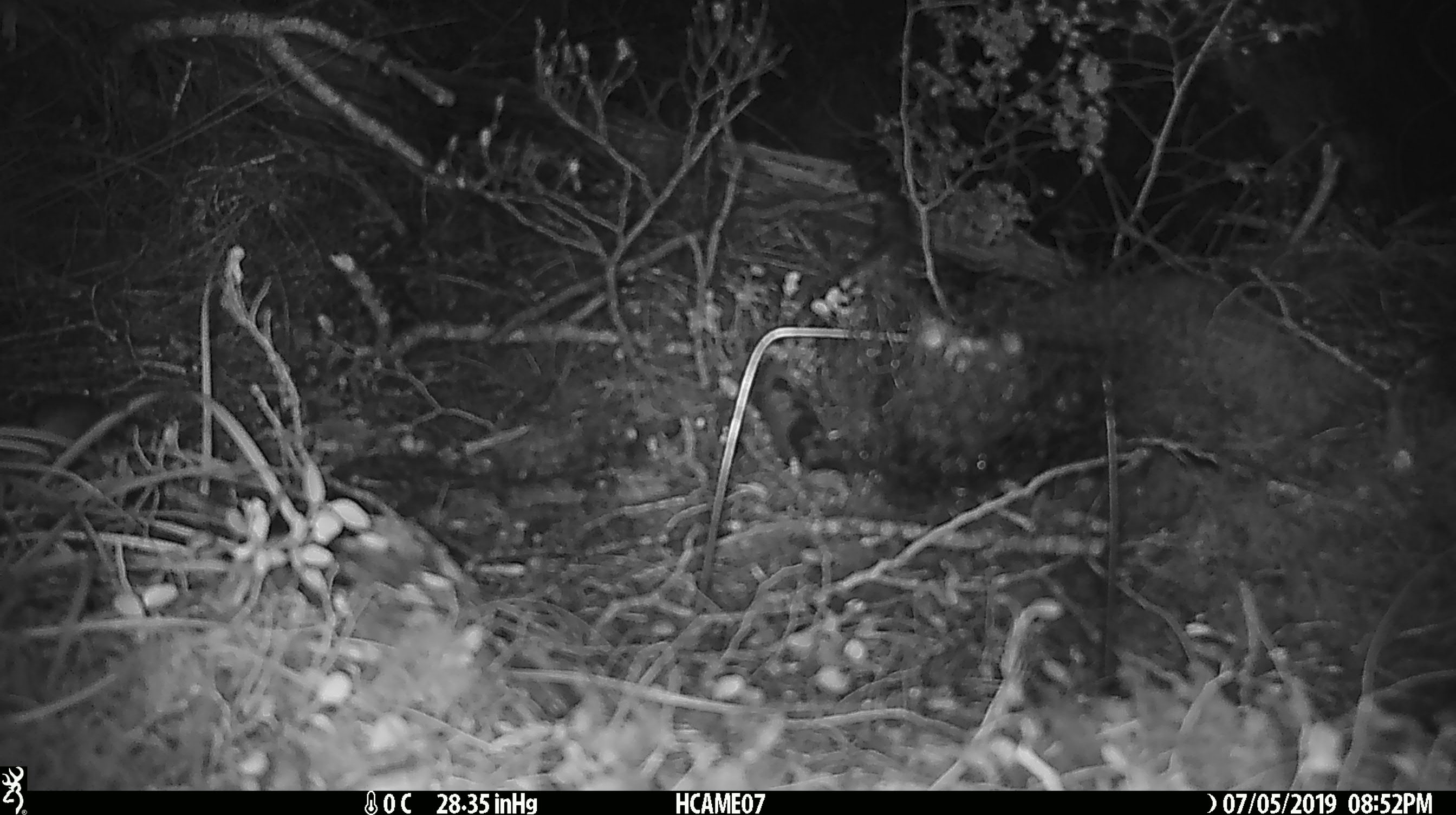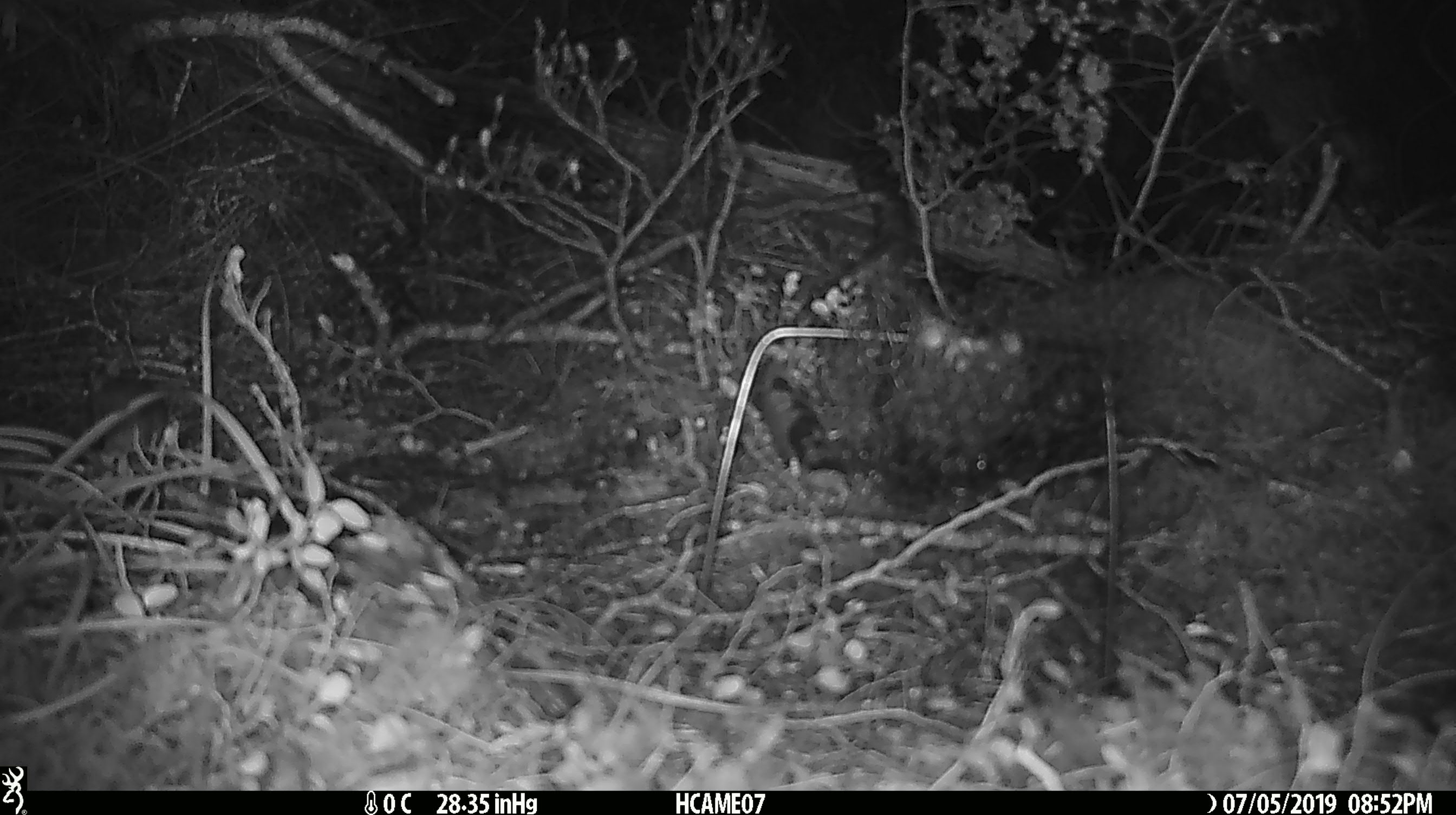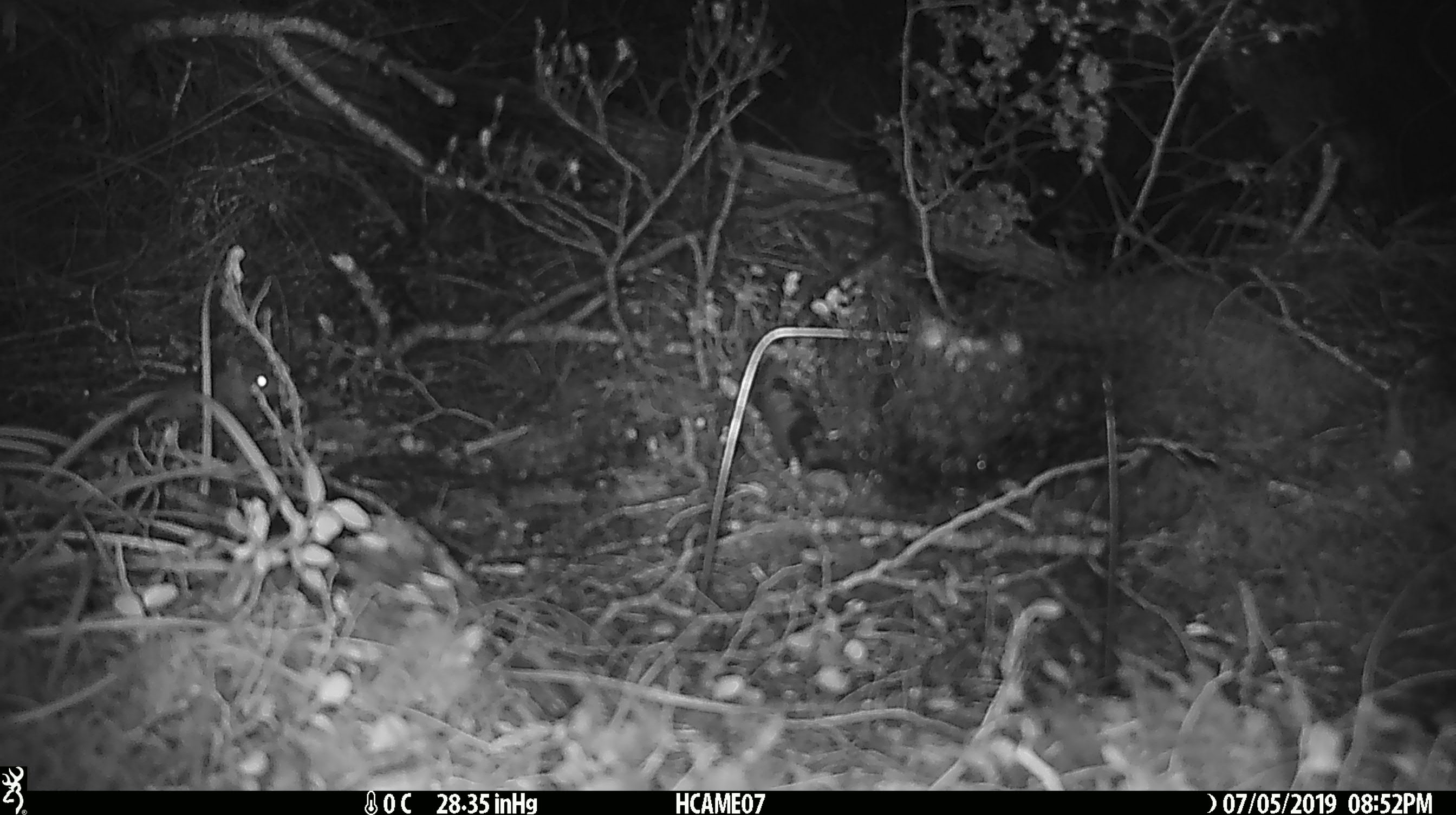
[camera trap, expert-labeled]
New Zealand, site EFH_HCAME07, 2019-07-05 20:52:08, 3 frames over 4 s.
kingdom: Animalia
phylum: Chordata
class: Mammalia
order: Rodentia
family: Muridae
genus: Mus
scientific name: Mus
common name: mouse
Mouse (Mus).